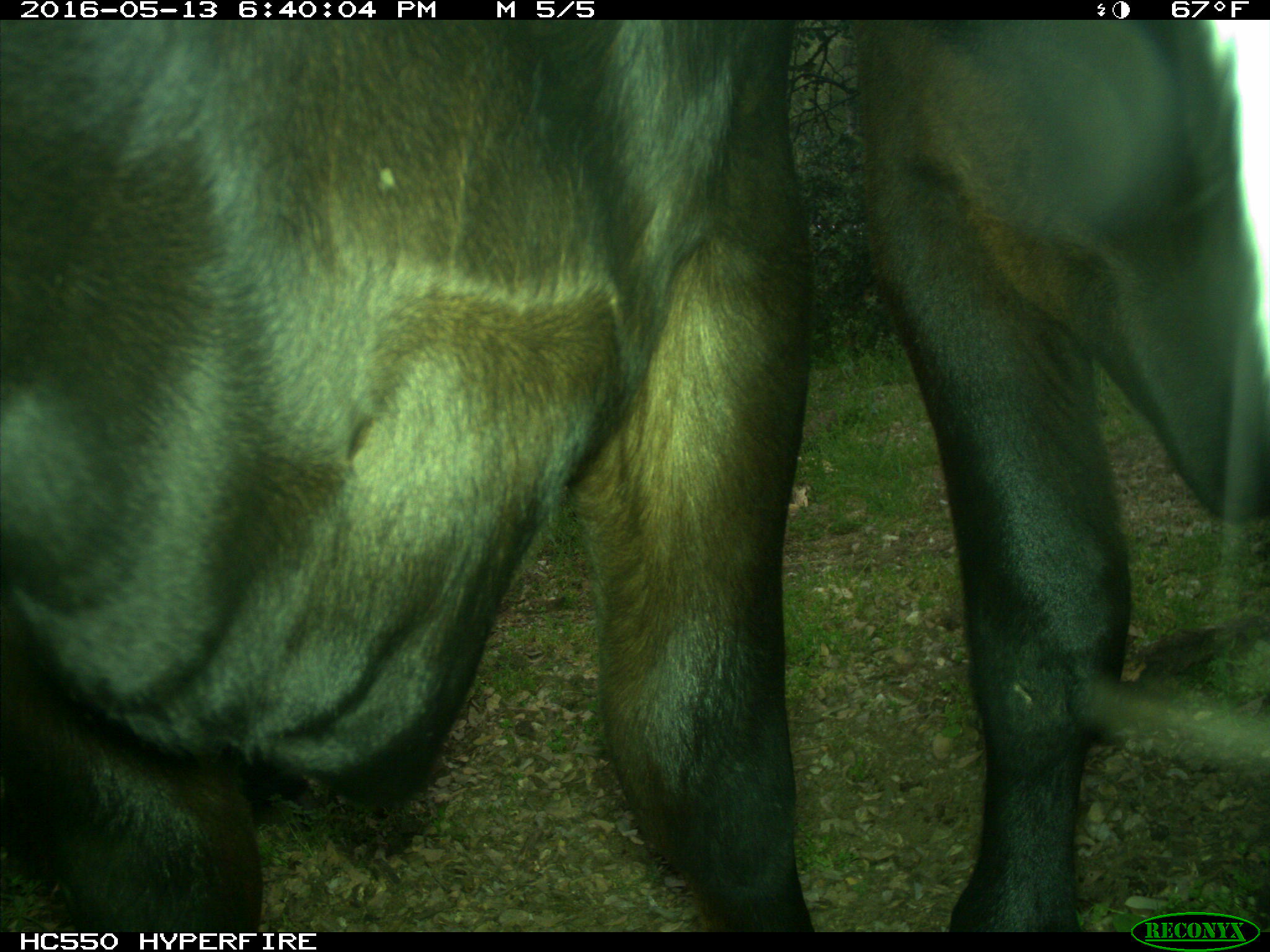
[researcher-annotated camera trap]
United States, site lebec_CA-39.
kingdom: Animalia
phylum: Chordata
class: Mammalia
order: Artiodactyla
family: Bovidae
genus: Bos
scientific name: Bos taurus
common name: domestic cow